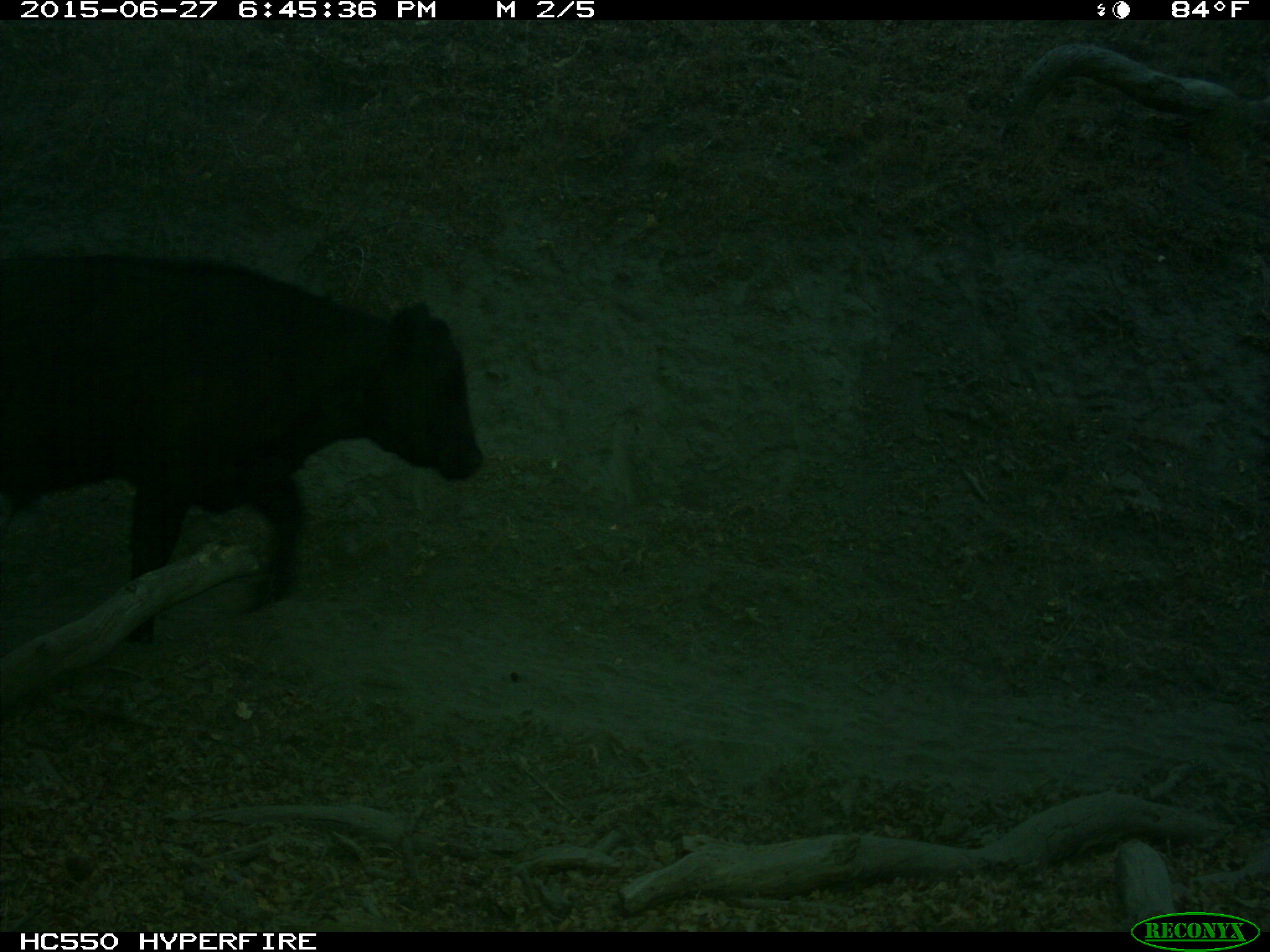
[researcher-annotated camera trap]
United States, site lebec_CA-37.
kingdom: Animalia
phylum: Chordata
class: Mammalia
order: Artiodactyla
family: Bovidae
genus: Bos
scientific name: Bos taurus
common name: domestic cow